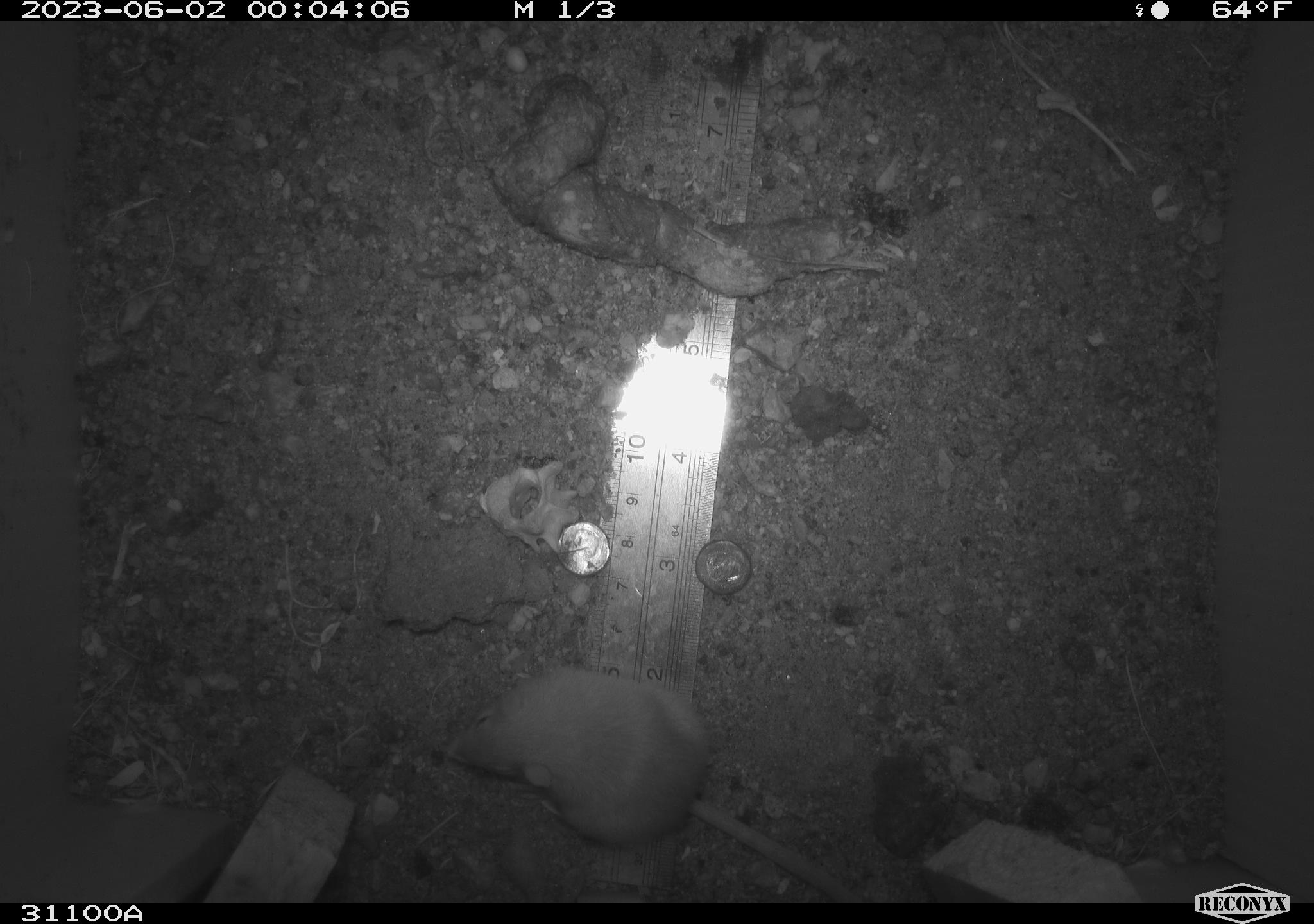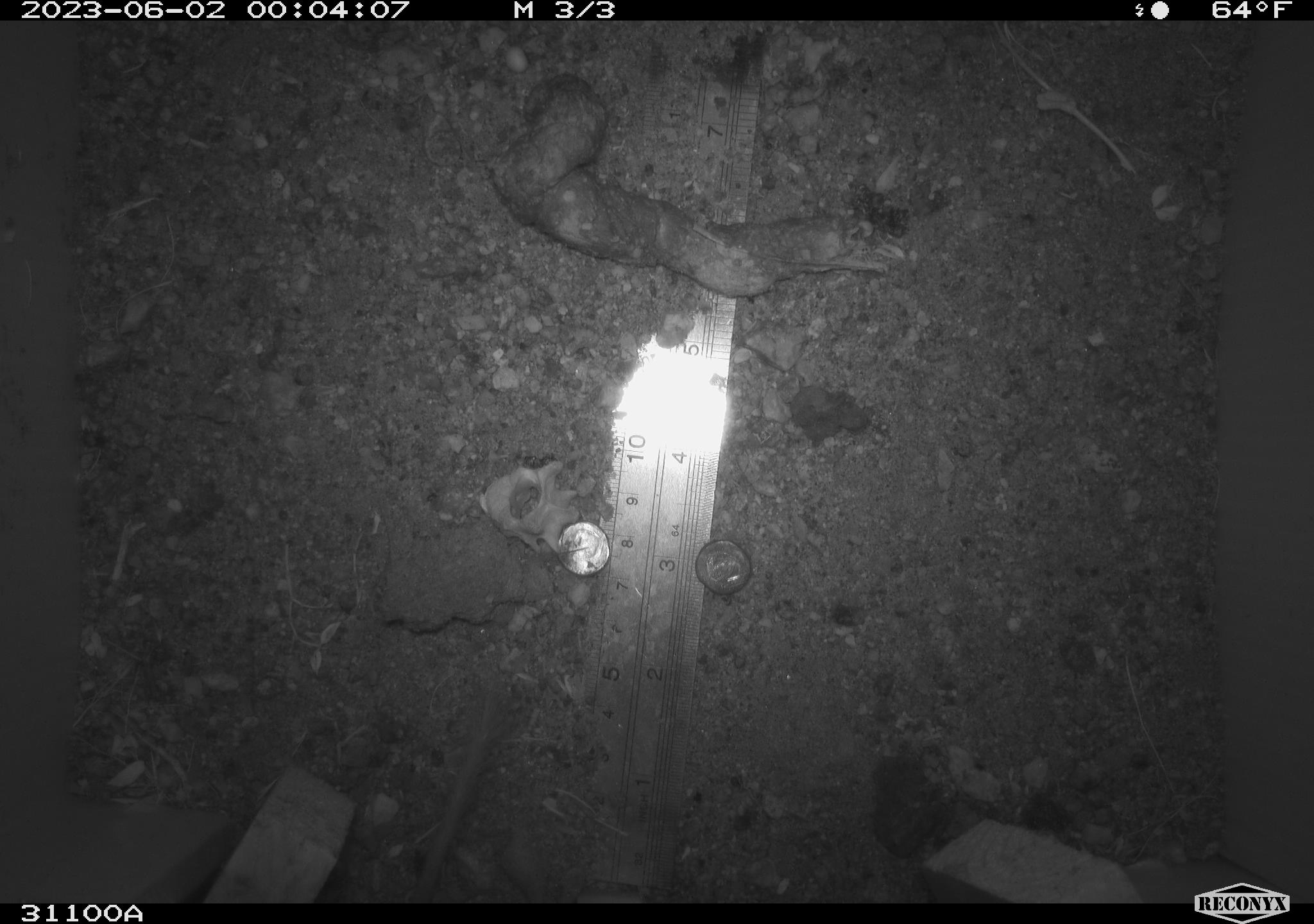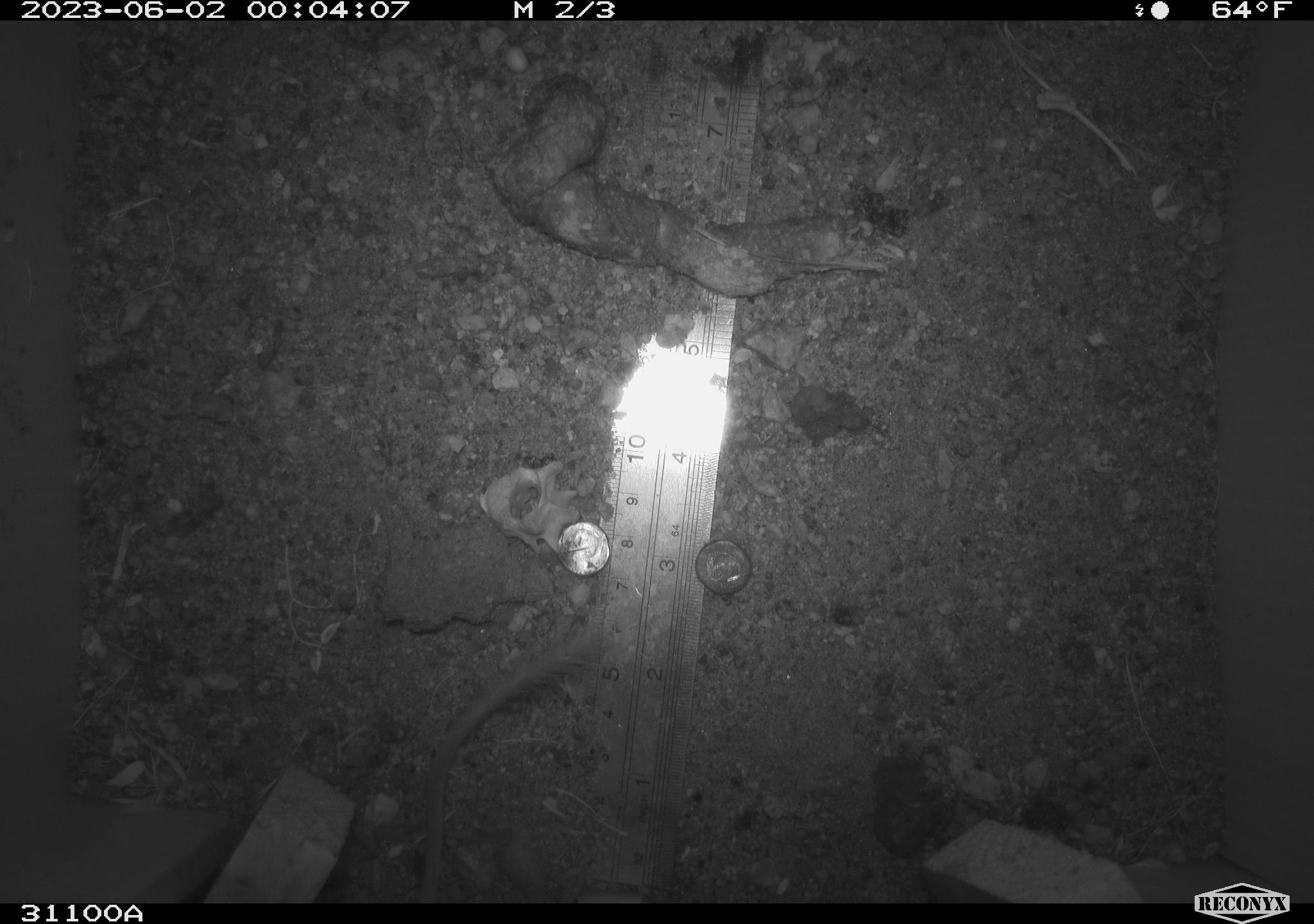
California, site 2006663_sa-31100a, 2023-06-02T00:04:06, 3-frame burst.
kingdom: Animalia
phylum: Chordata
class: Mammalia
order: Rodentia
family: Heteromyidae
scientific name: Heteromyidae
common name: kangaroo rats and pocket mice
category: heteromyidae family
Heteromyidae family (kangaroo rats and pocket mice) (Heteromyidae).